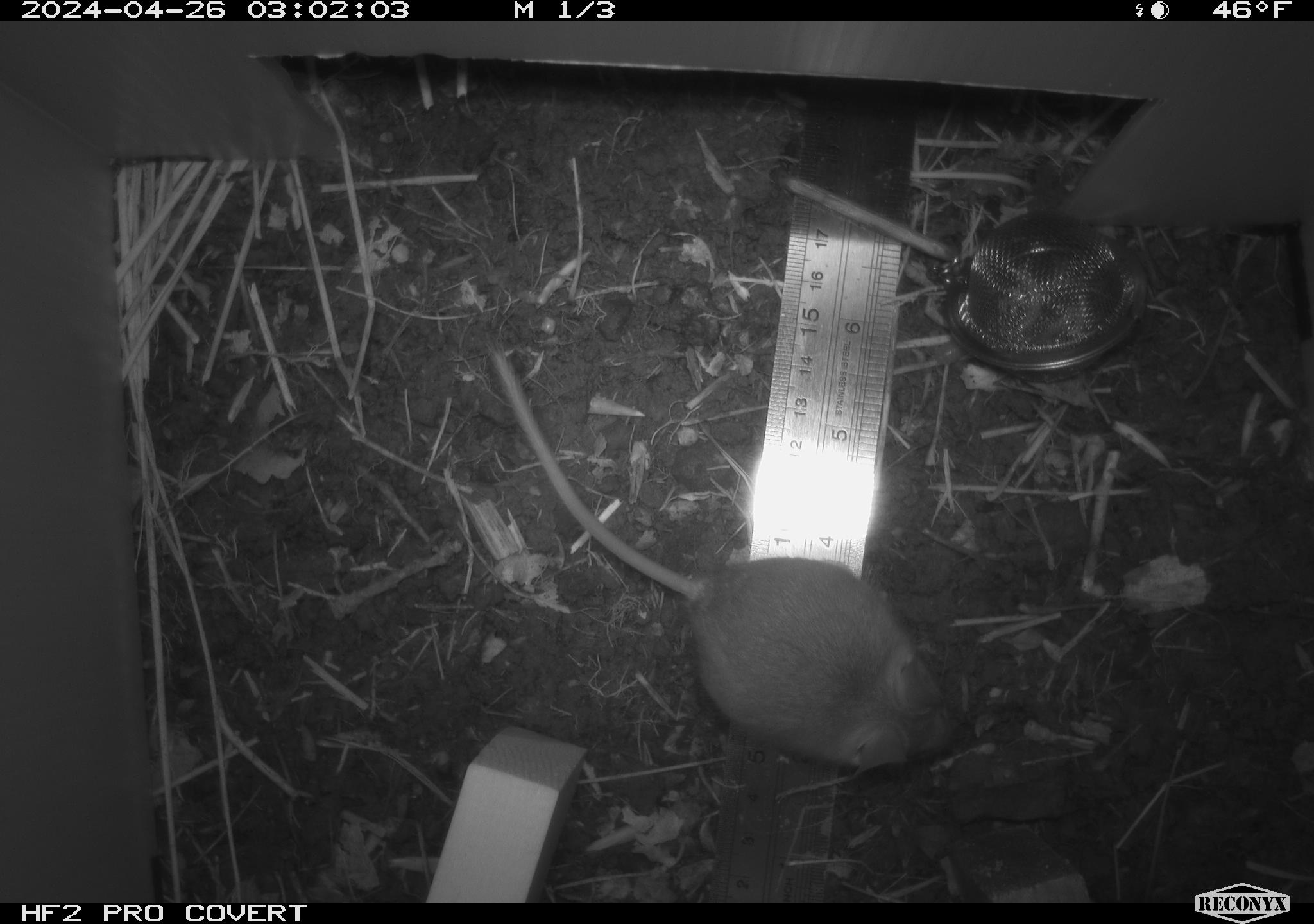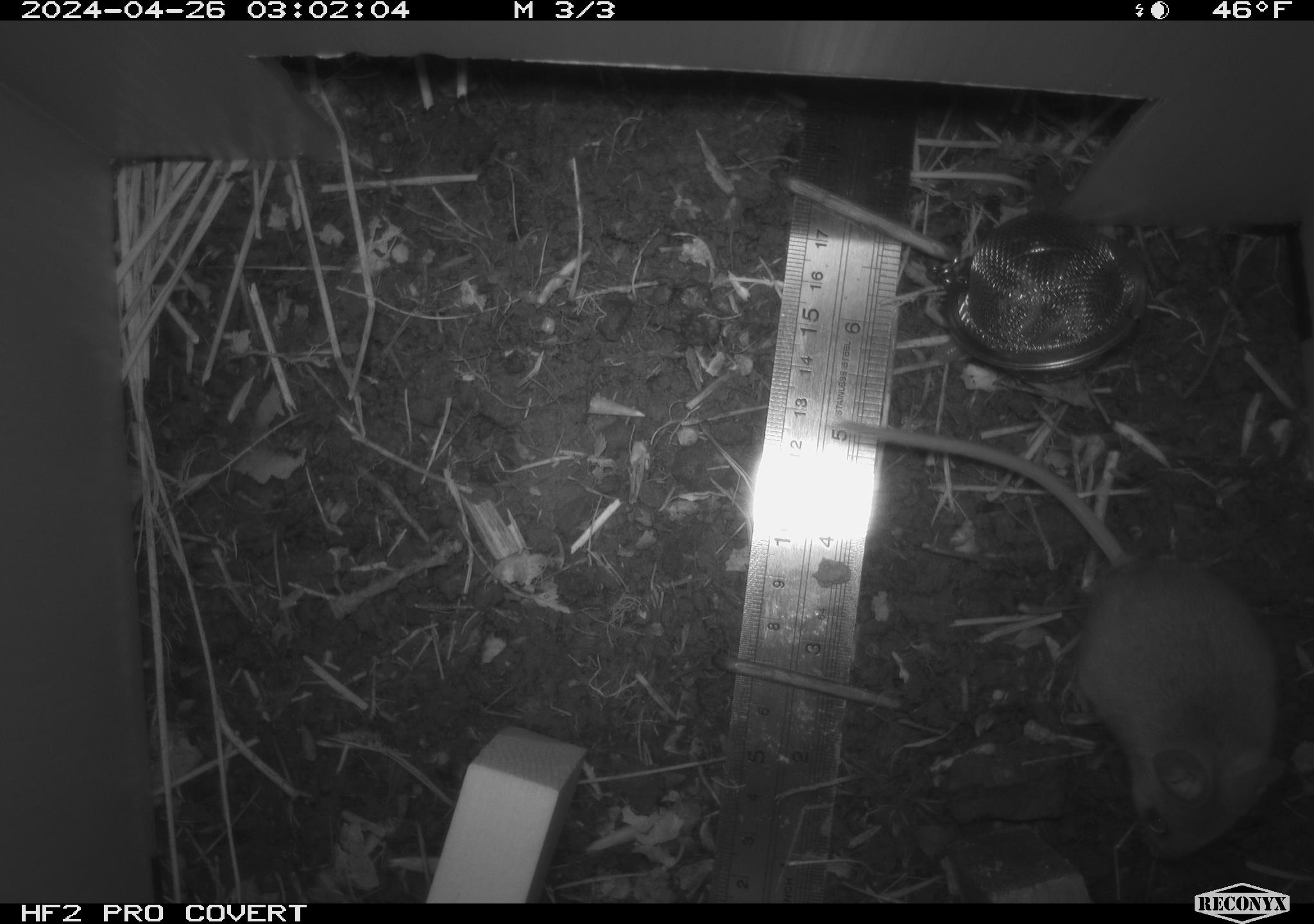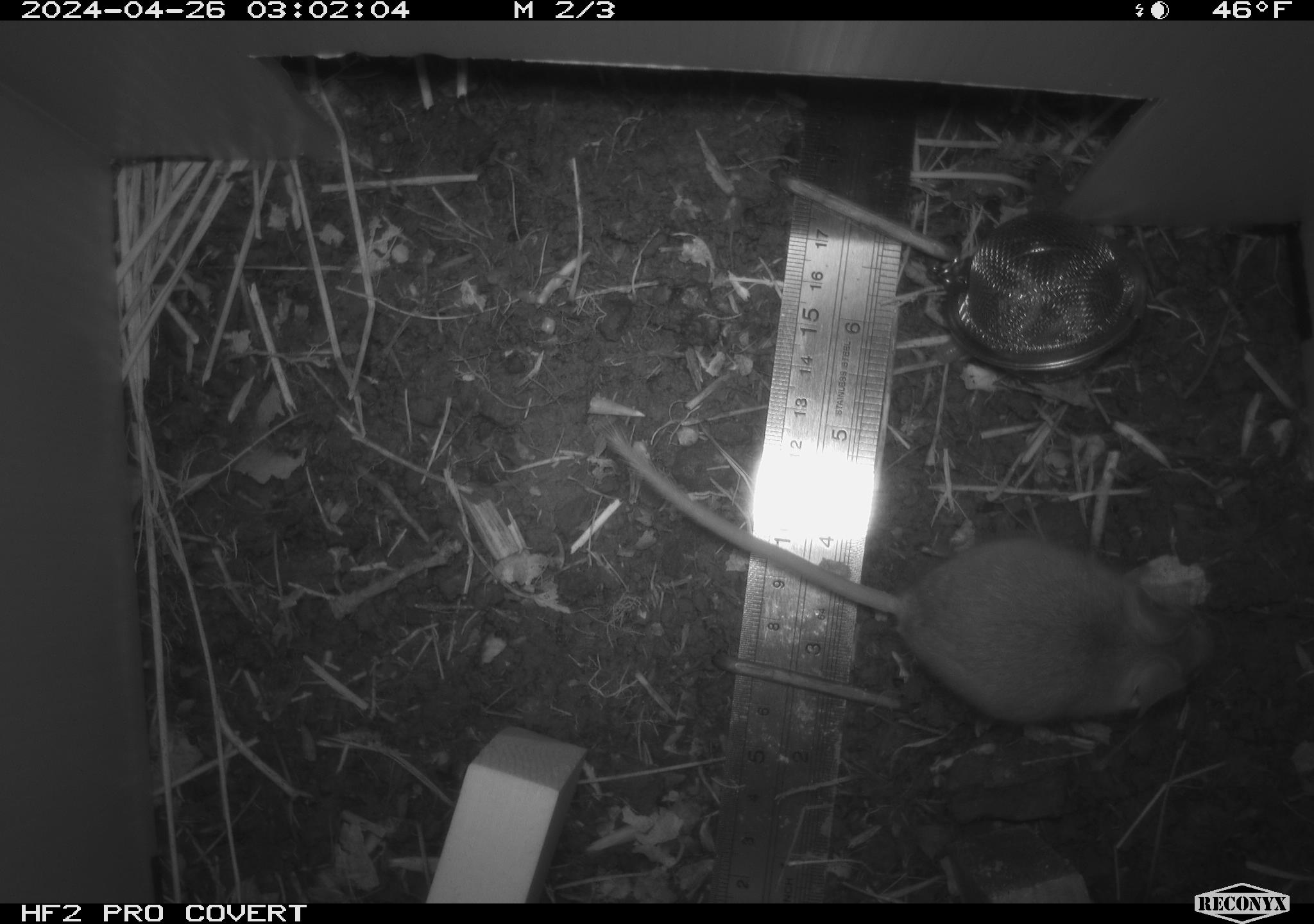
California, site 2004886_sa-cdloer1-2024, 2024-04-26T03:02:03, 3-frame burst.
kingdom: Animalia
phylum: Chordata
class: Mammalia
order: Rodentia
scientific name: Rodentia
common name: mouse species